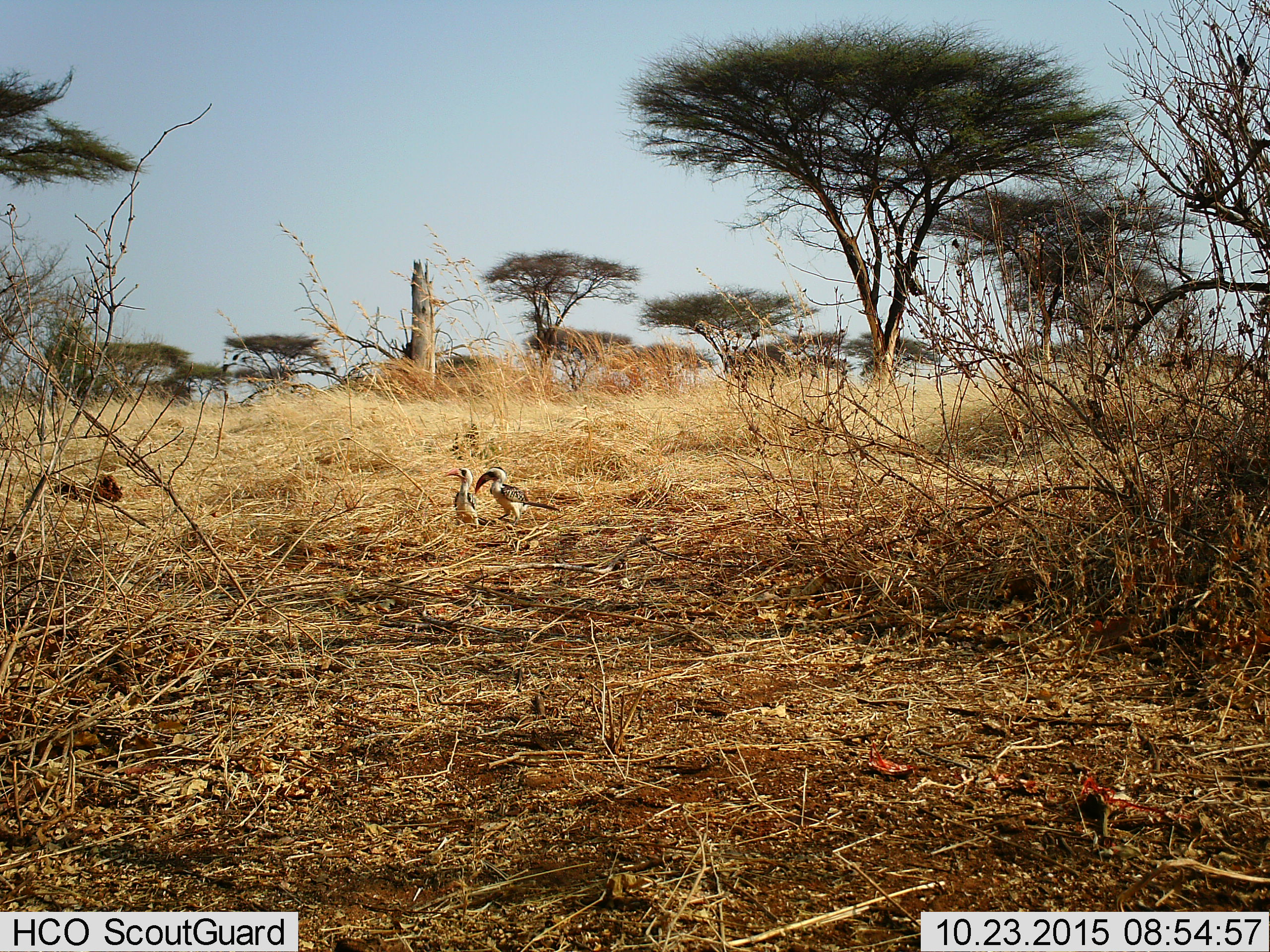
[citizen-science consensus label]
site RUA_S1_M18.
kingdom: Animalia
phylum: Chordata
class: Aves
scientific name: Aves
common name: bird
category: birdother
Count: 2.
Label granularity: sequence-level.